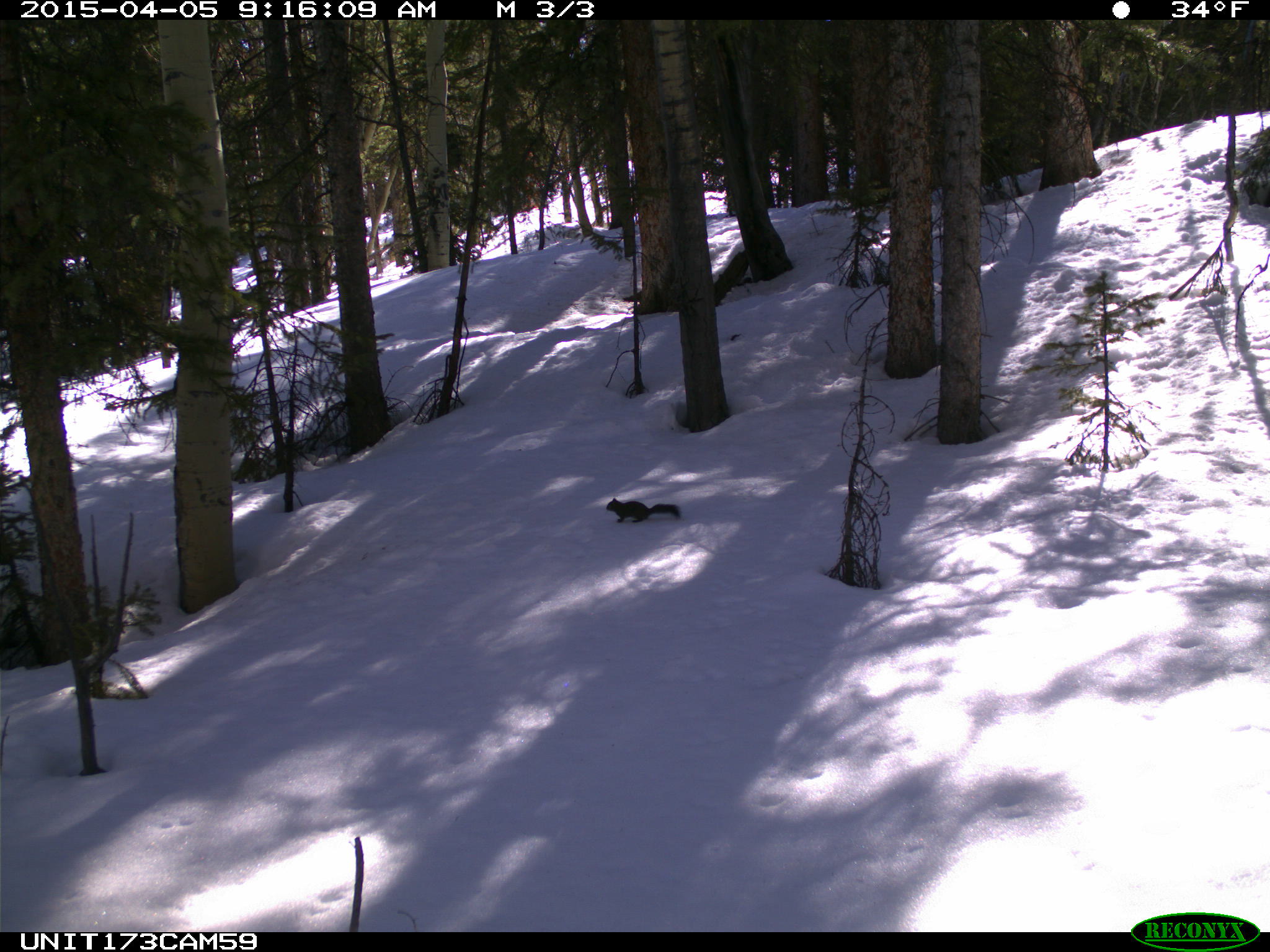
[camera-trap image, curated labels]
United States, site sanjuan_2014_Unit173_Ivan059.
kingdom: Animalia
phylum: Chordata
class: Mammalia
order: Rodentia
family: Sciuridae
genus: Tamiasciurus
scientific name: Tamiasciurus hudsonicus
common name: american red squirrel